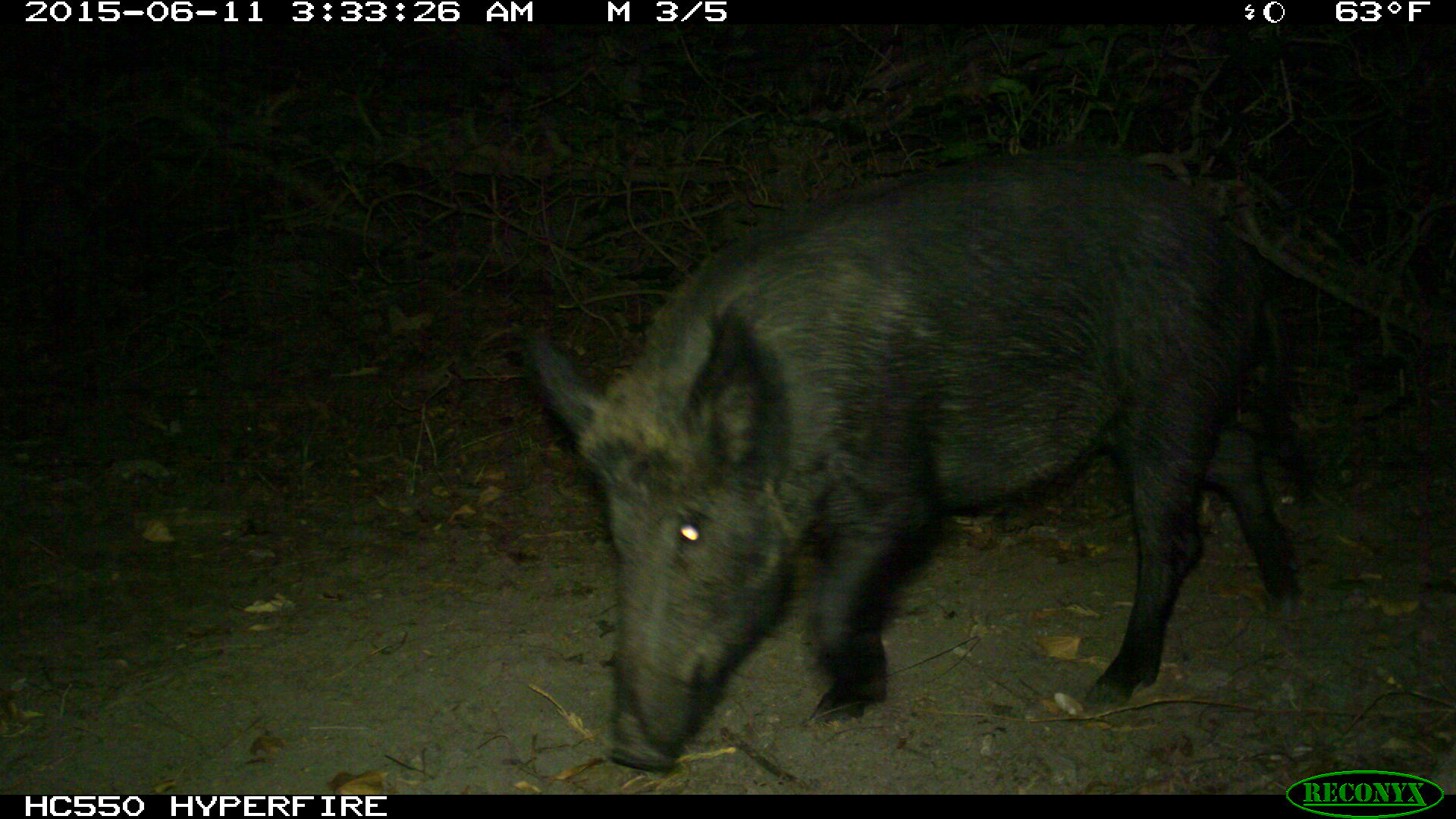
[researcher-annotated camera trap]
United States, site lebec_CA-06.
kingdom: Animalia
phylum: Chordata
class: Mammalia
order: Artiodactyla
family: Suidae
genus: Sus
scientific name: Sus scrofa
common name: wild boar